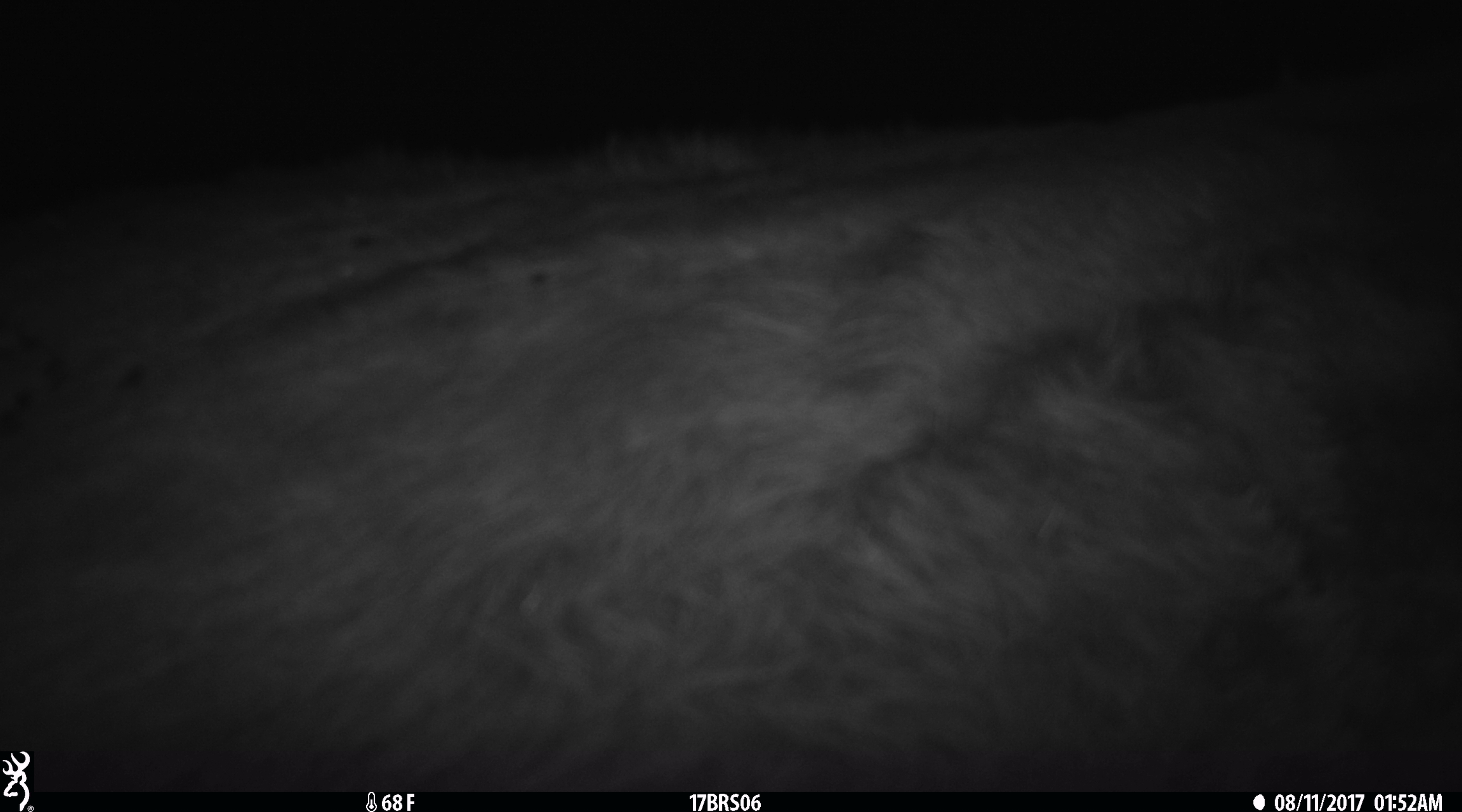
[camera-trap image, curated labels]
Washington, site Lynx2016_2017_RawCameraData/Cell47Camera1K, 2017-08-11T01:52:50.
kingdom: Animalia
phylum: Chordata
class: Mammalia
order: Artiodactyla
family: Bovidae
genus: Bos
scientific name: Bos taurus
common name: domestic cattle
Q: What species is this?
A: Domestic cattle (Bos taurus).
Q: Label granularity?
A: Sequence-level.